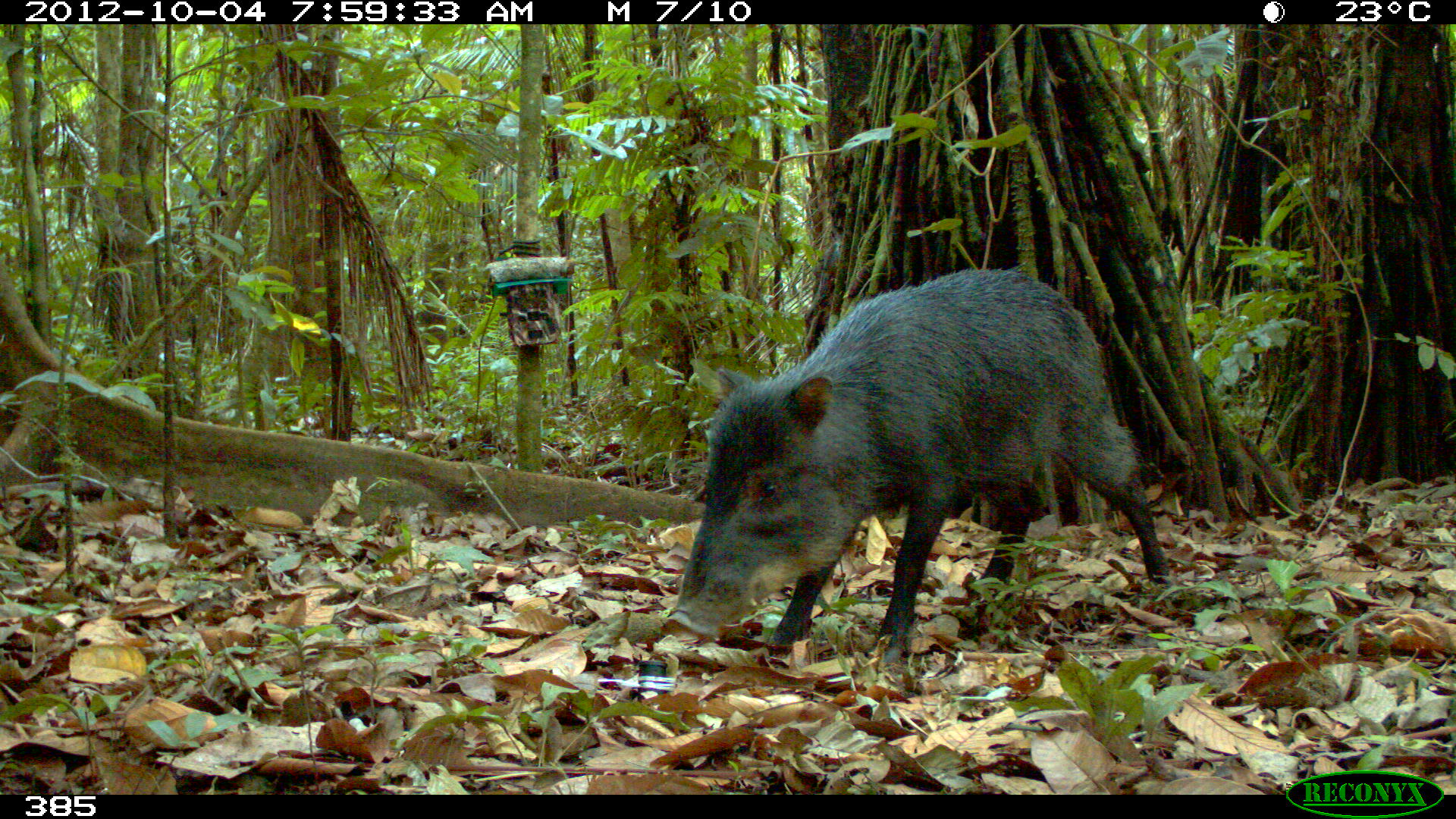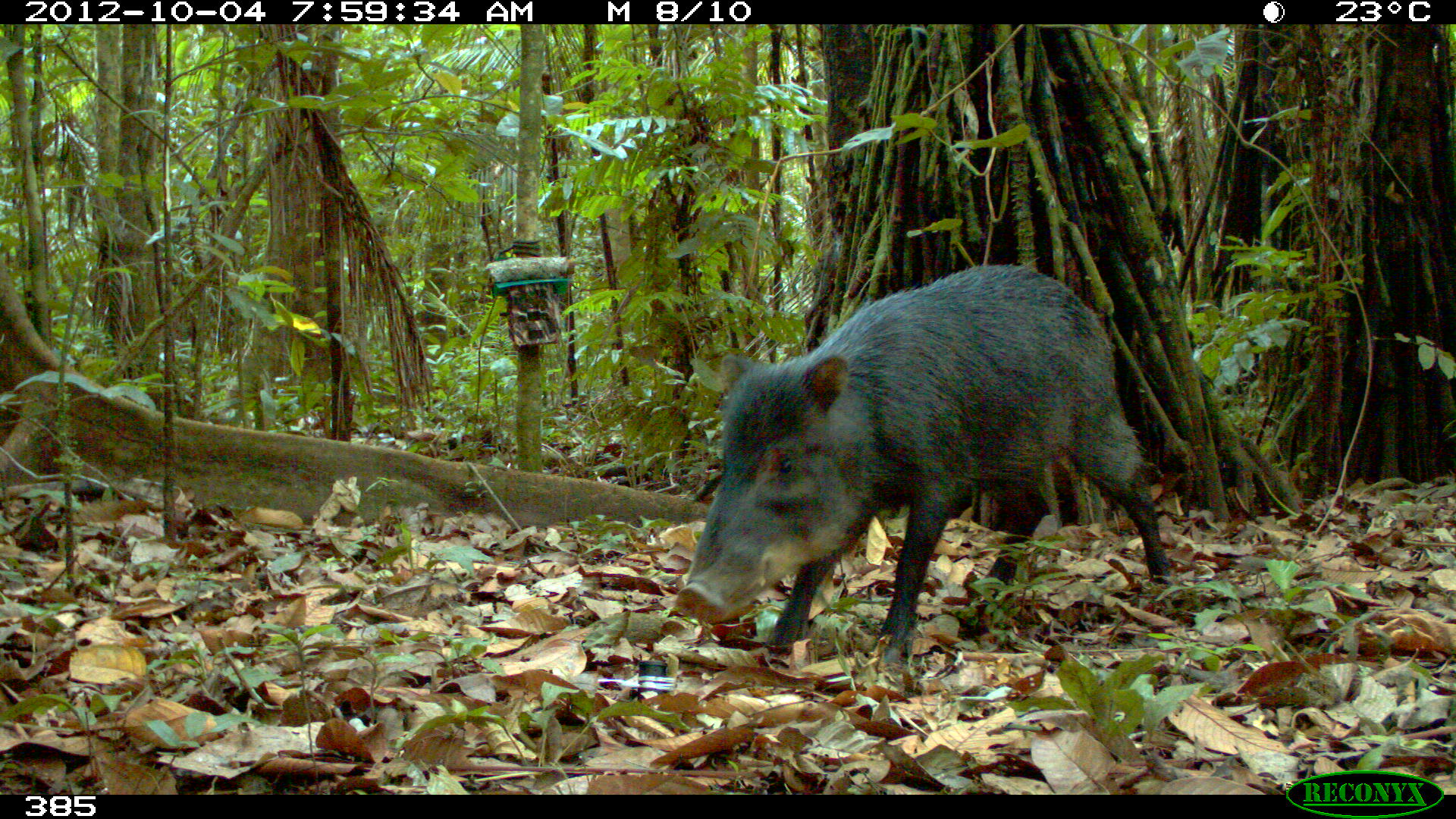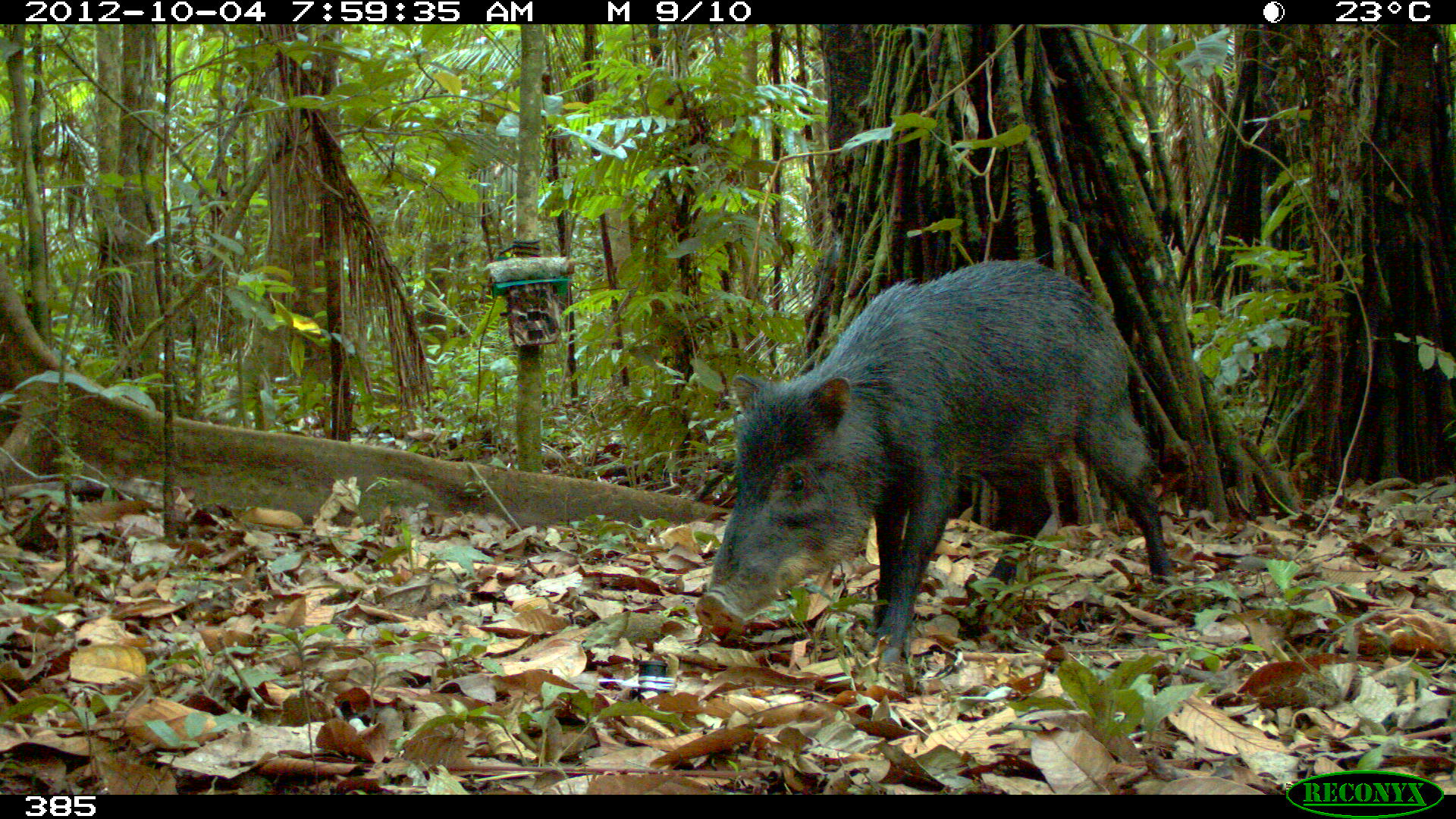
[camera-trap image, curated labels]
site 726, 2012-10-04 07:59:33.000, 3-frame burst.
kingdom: Animalia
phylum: Chordata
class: Mammalia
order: Artiodactyla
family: Tayassuidae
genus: Tayassu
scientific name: Tayassu pecari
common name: white-lipped peccary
Tayassu pecari (white-lipped peccary).